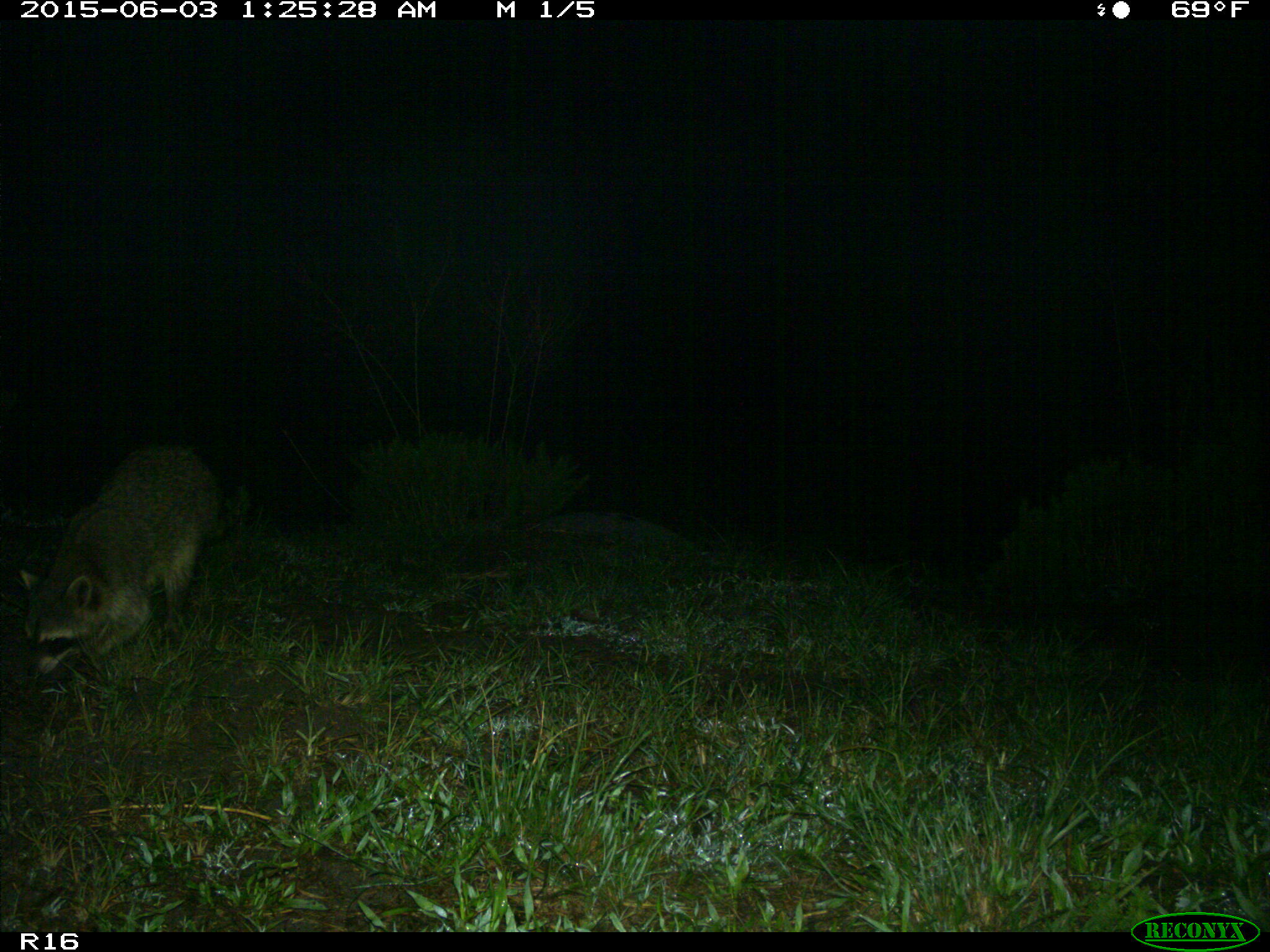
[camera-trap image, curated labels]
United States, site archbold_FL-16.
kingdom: Animalia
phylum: Chordata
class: Mammalia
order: Carnivora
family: Procyonidae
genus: Procyon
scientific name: Procyon lotor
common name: common raccoon